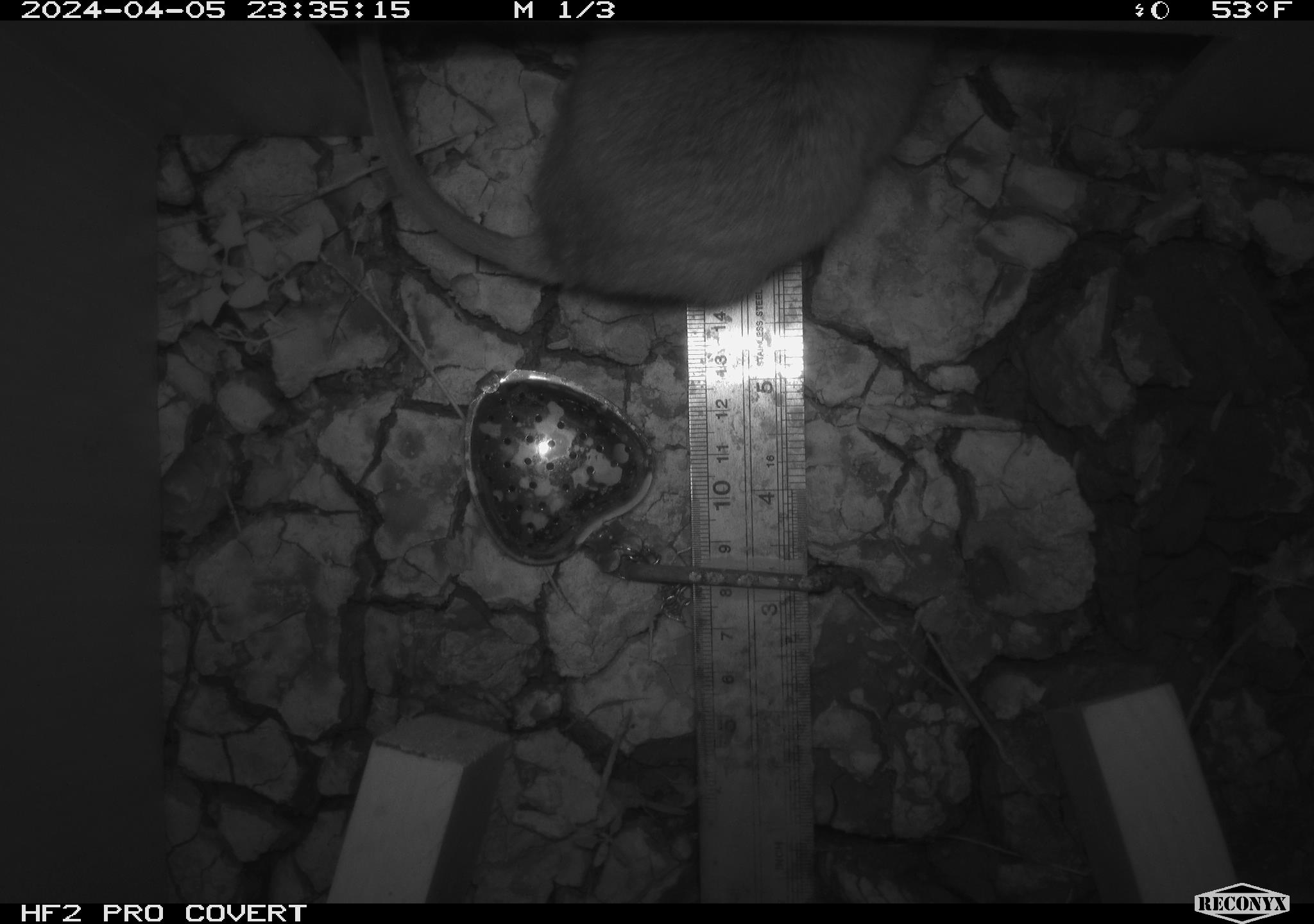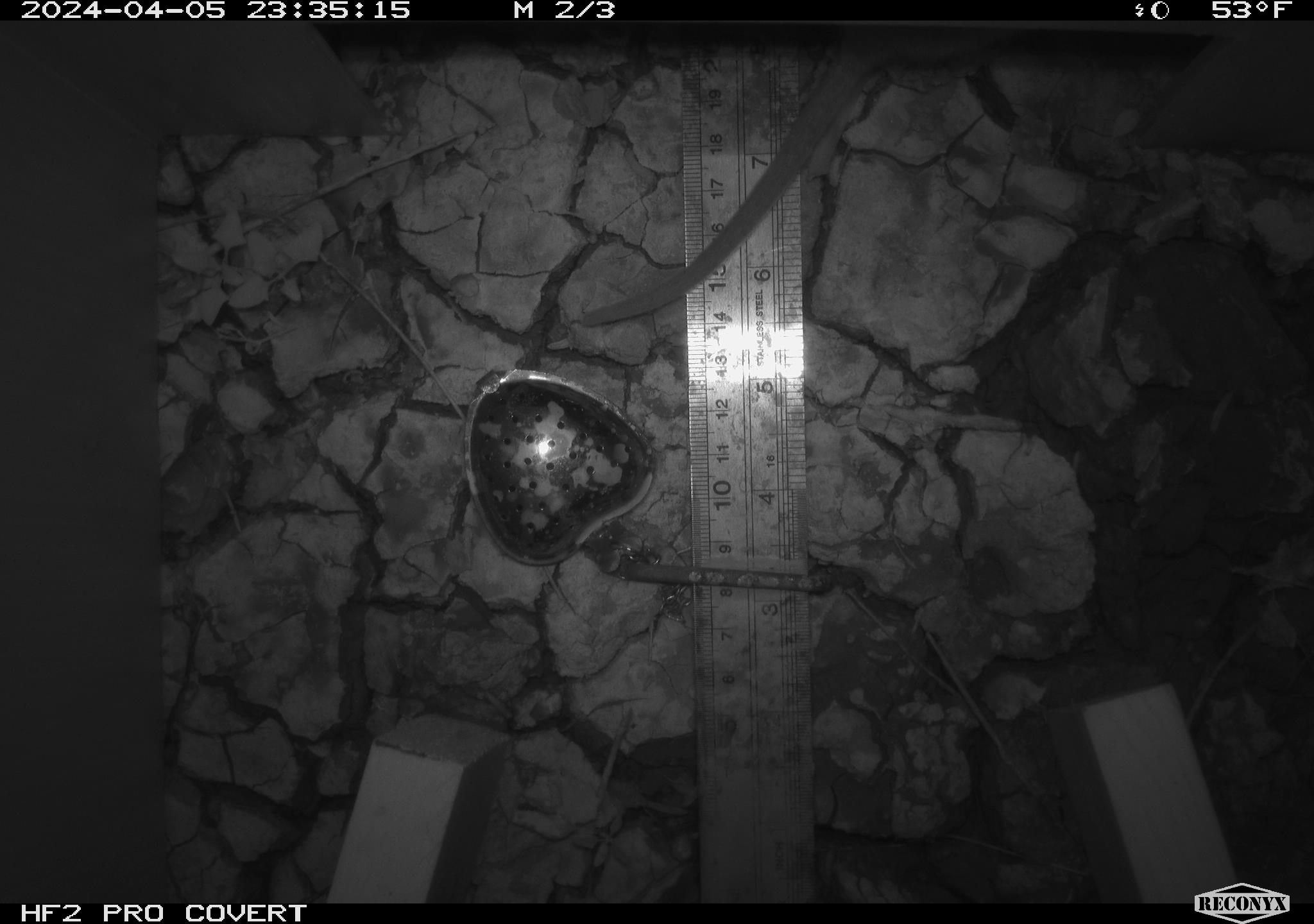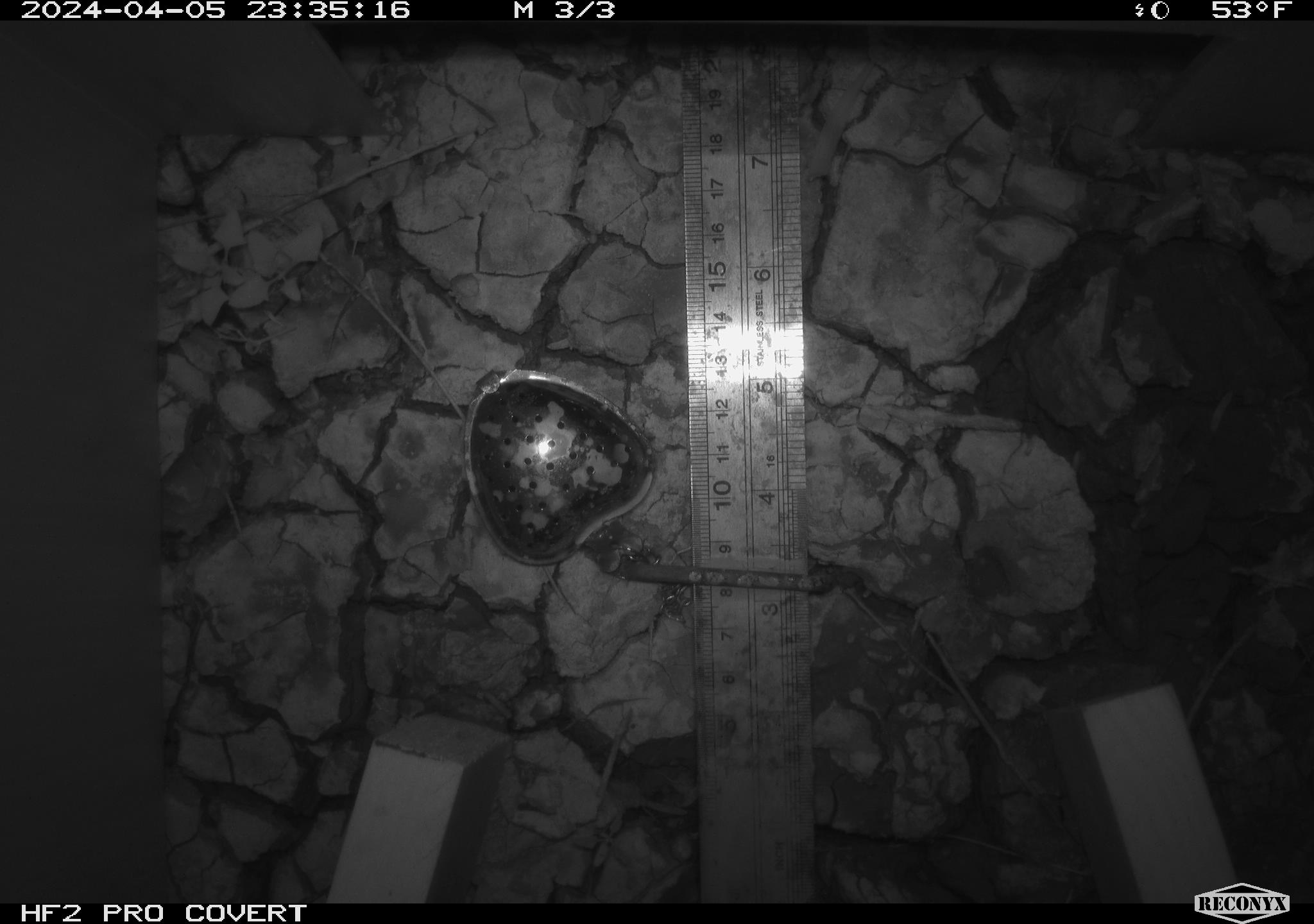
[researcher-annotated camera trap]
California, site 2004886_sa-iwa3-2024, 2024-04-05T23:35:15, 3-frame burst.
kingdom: Animalia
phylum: Chordata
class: Mammalia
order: Rodentia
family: Cricetidae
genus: Neotoma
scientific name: Neotoma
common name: pack rat or woodrat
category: neotoma species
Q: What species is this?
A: Neotoma species (pack rat or woodrat) (Neotoma).